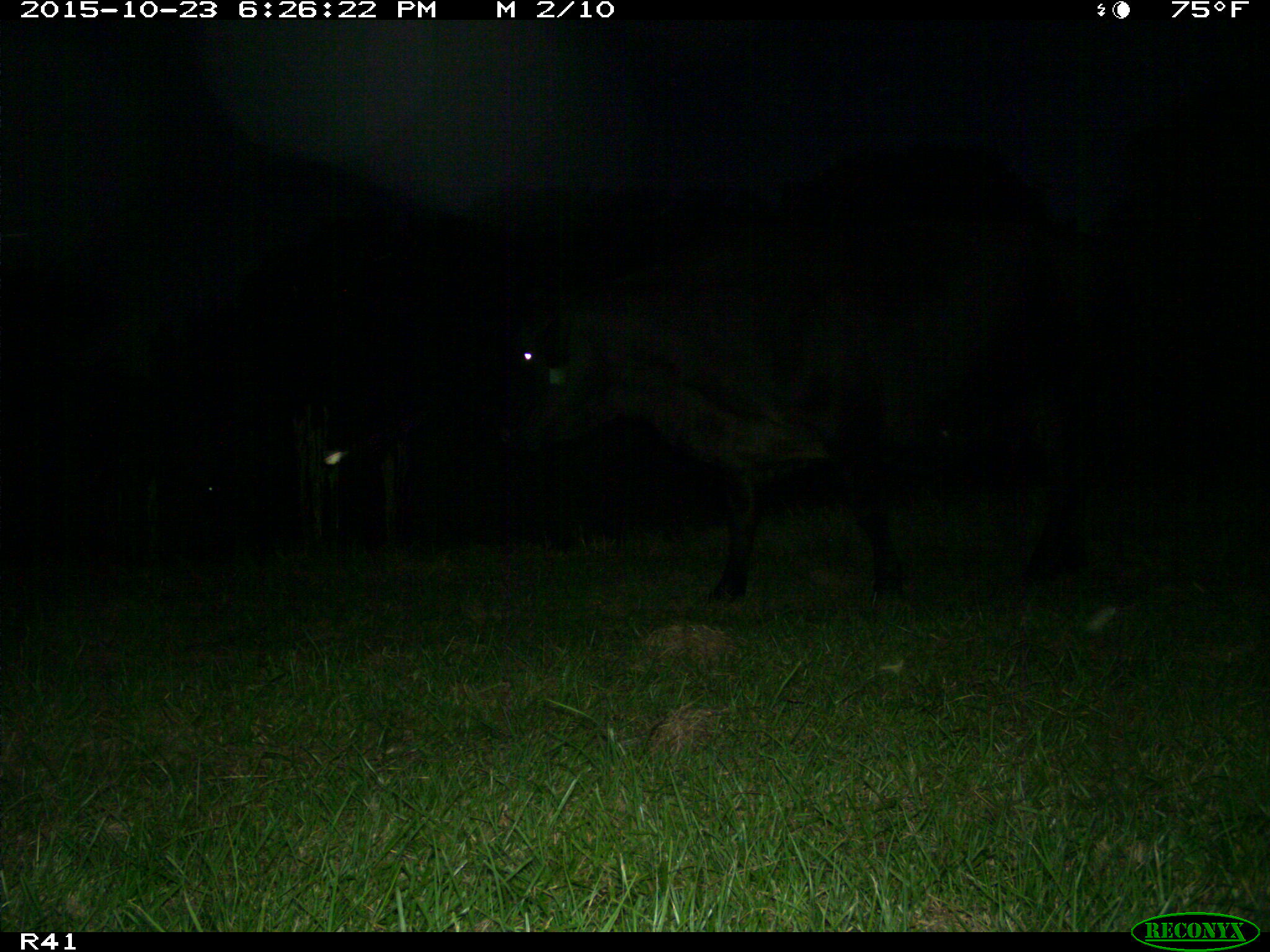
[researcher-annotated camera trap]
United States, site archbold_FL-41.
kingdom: Animalia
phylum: Chordata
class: Mammalia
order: Artiodactyla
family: Bovidae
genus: Bos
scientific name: Bos taurus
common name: domestic cow